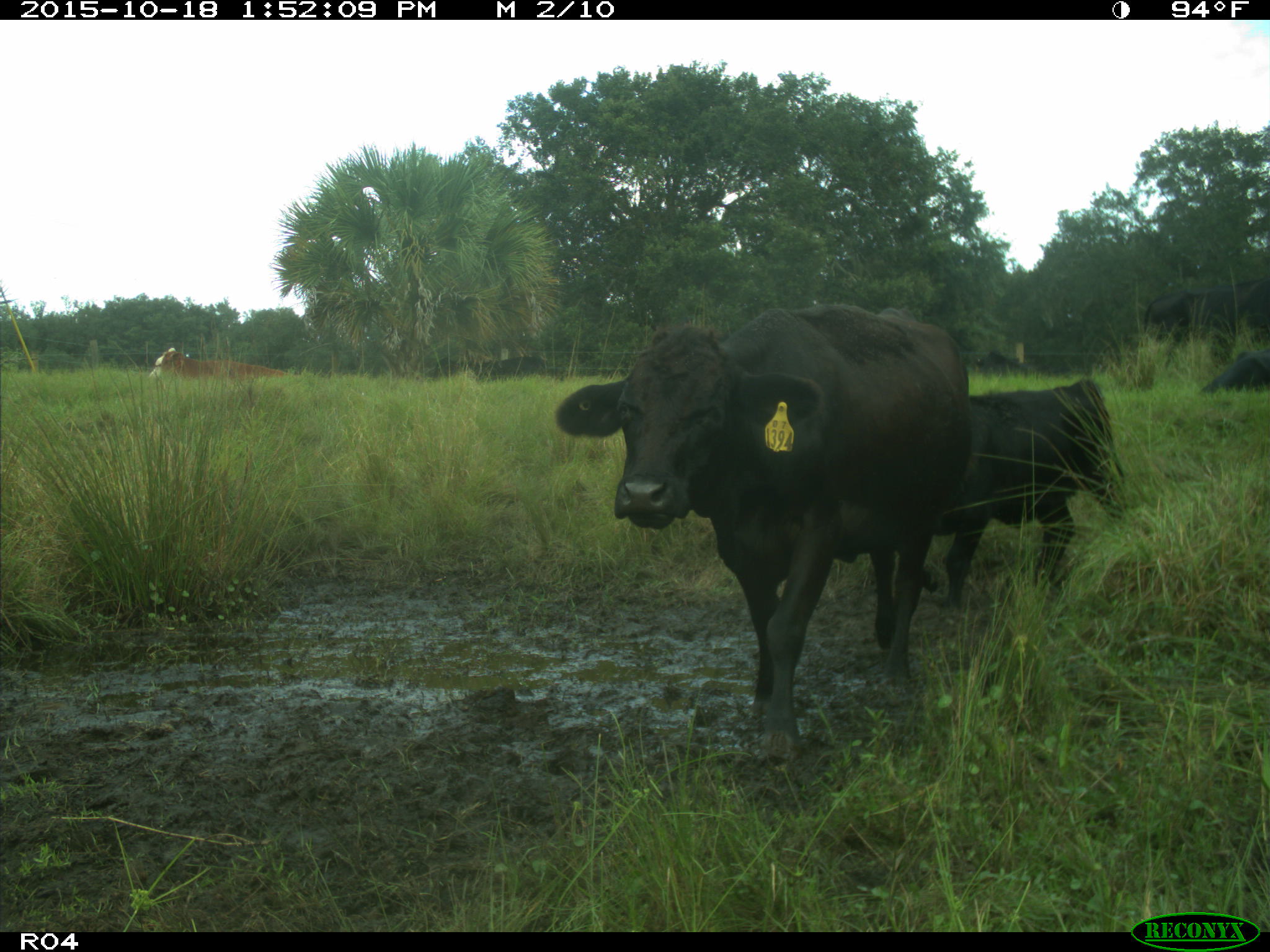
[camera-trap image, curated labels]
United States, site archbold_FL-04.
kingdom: Animalia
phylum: Chordata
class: Mammalia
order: Artiodactyla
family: Bovidae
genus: Bos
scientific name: Bos taurus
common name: domestic cow